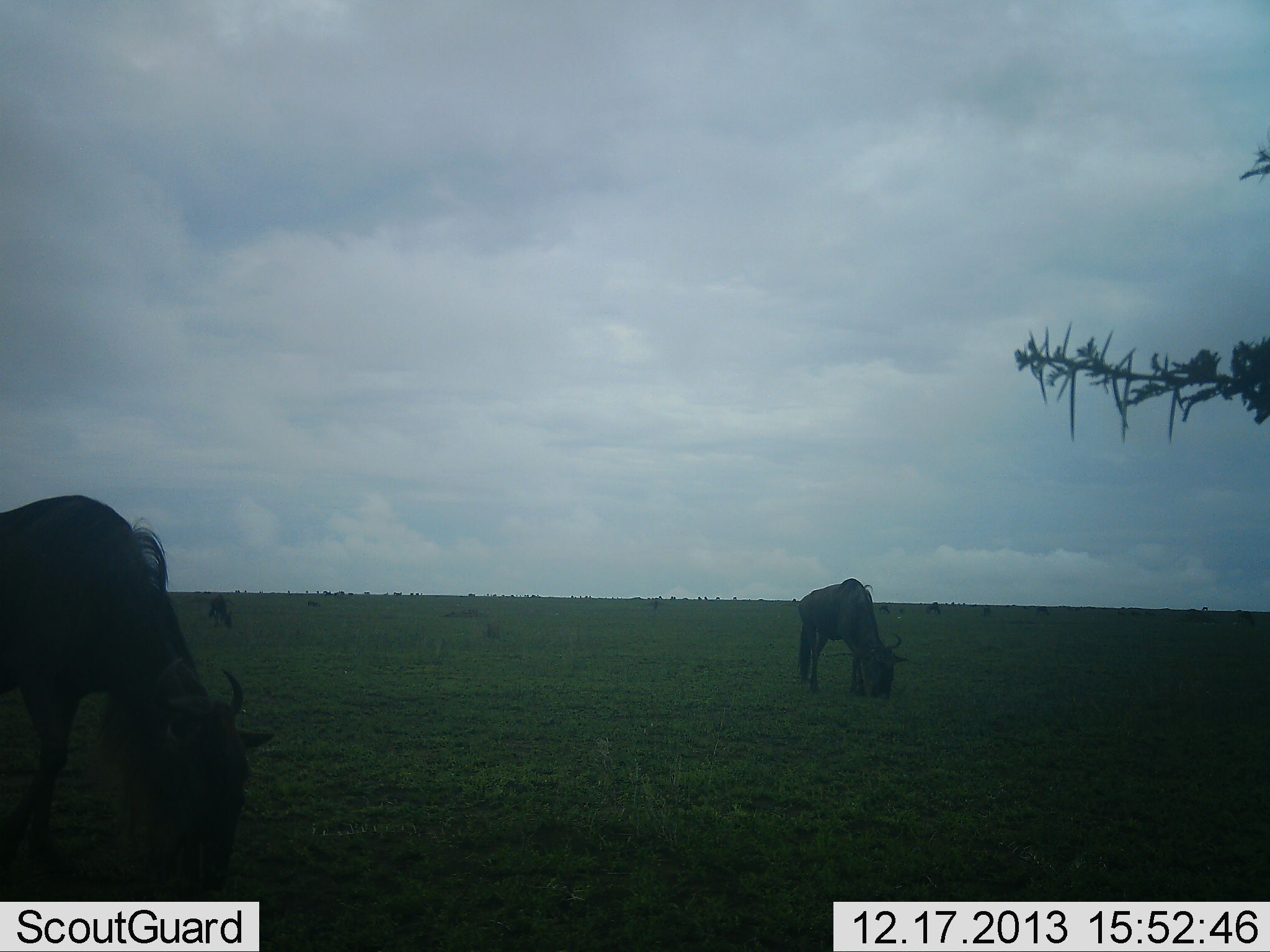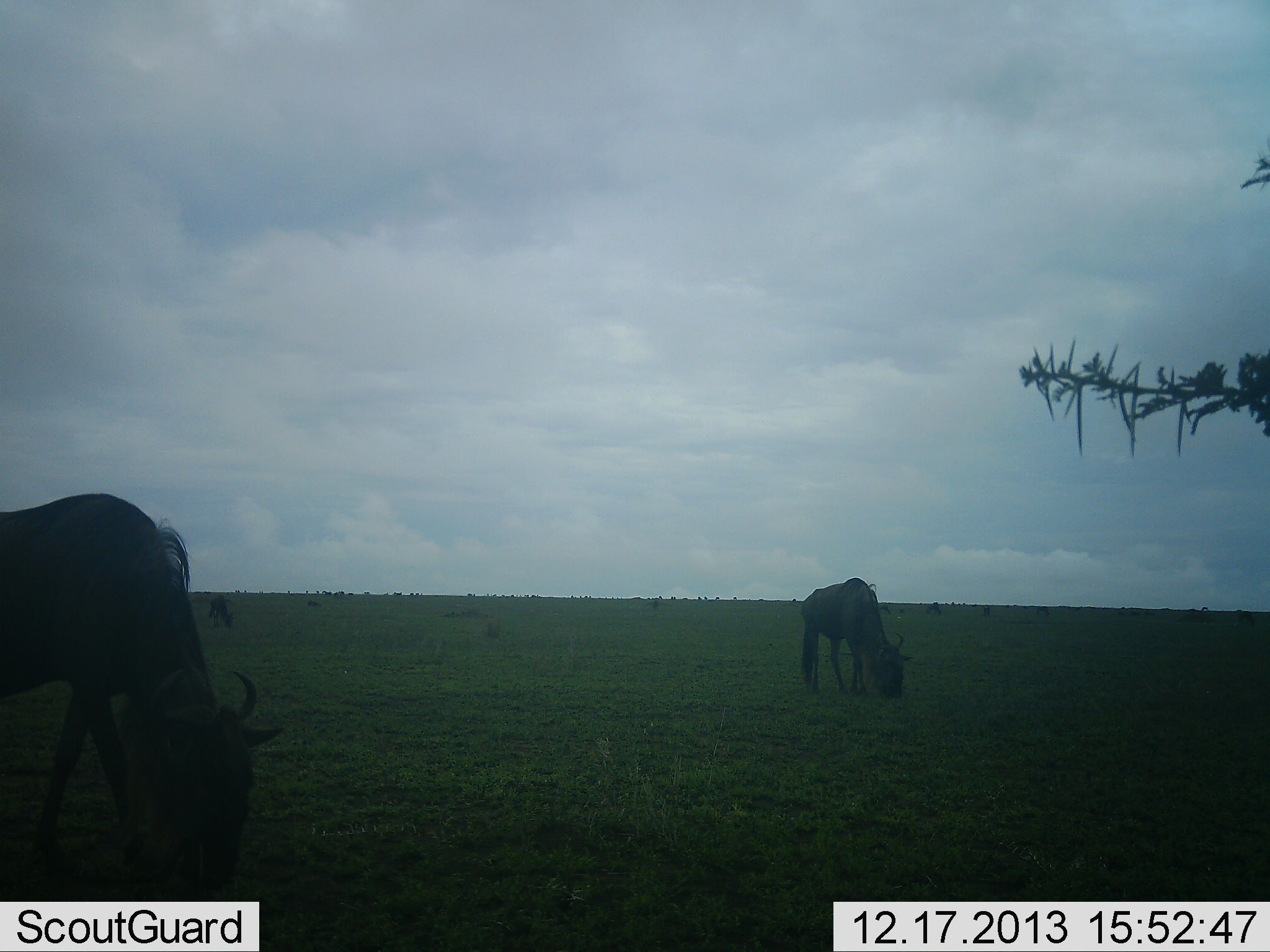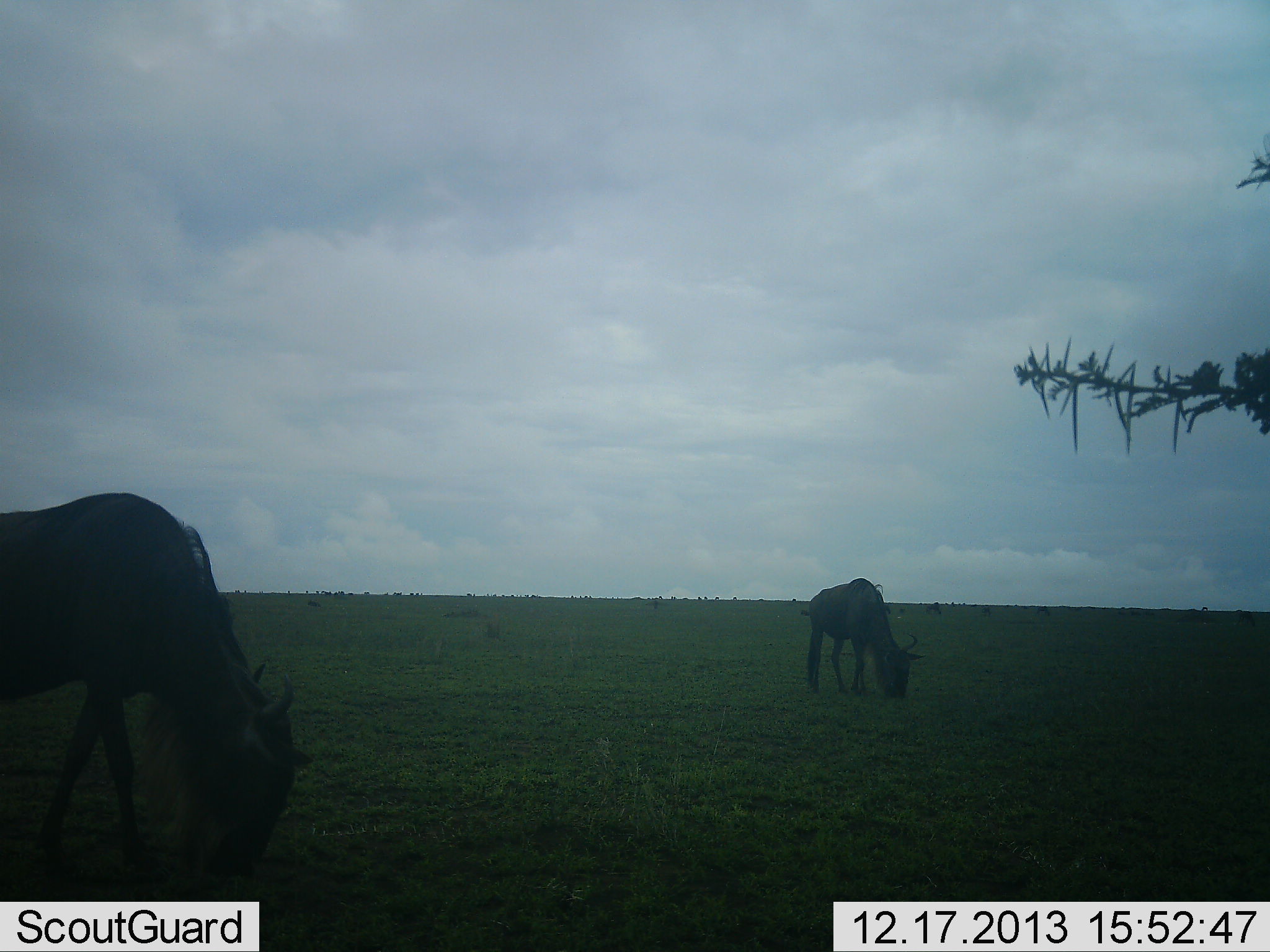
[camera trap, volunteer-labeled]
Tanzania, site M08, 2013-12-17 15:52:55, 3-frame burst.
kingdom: Animalia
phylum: Chordata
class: Mammalia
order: Artiodactyla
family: Bovidae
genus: Connochaetes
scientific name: Connochaetes taurinus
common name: blue wildebeest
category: wildebeest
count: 3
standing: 0%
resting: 0%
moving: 0%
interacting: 0%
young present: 0%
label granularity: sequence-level